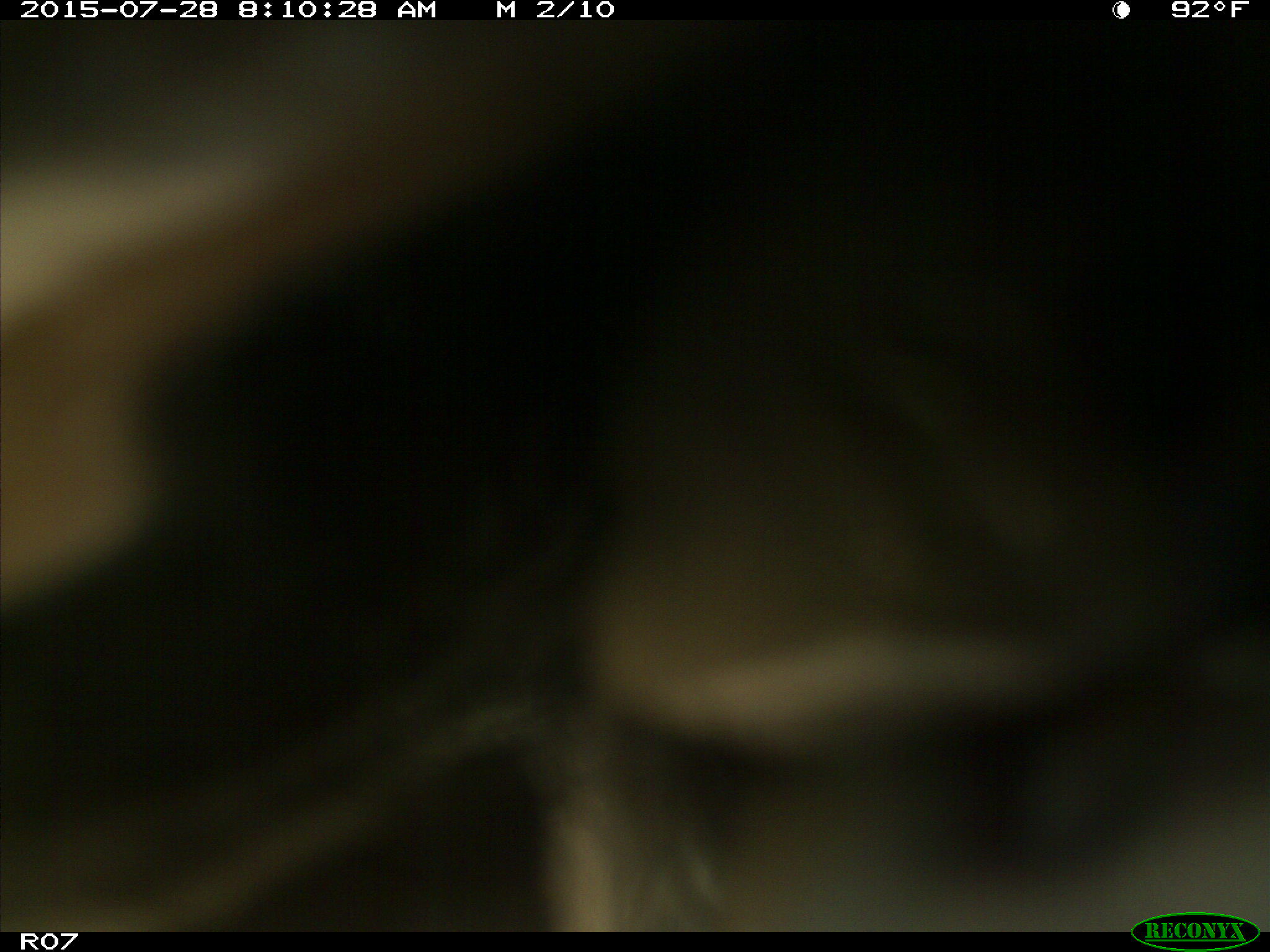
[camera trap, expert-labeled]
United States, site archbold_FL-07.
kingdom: Animalia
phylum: Chordata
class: Mammalia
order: Artiodactyla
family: Bovidae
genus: Bos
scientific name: Bos taurus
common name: domestic cow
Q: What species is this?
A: Bos taurus (domestic cow).